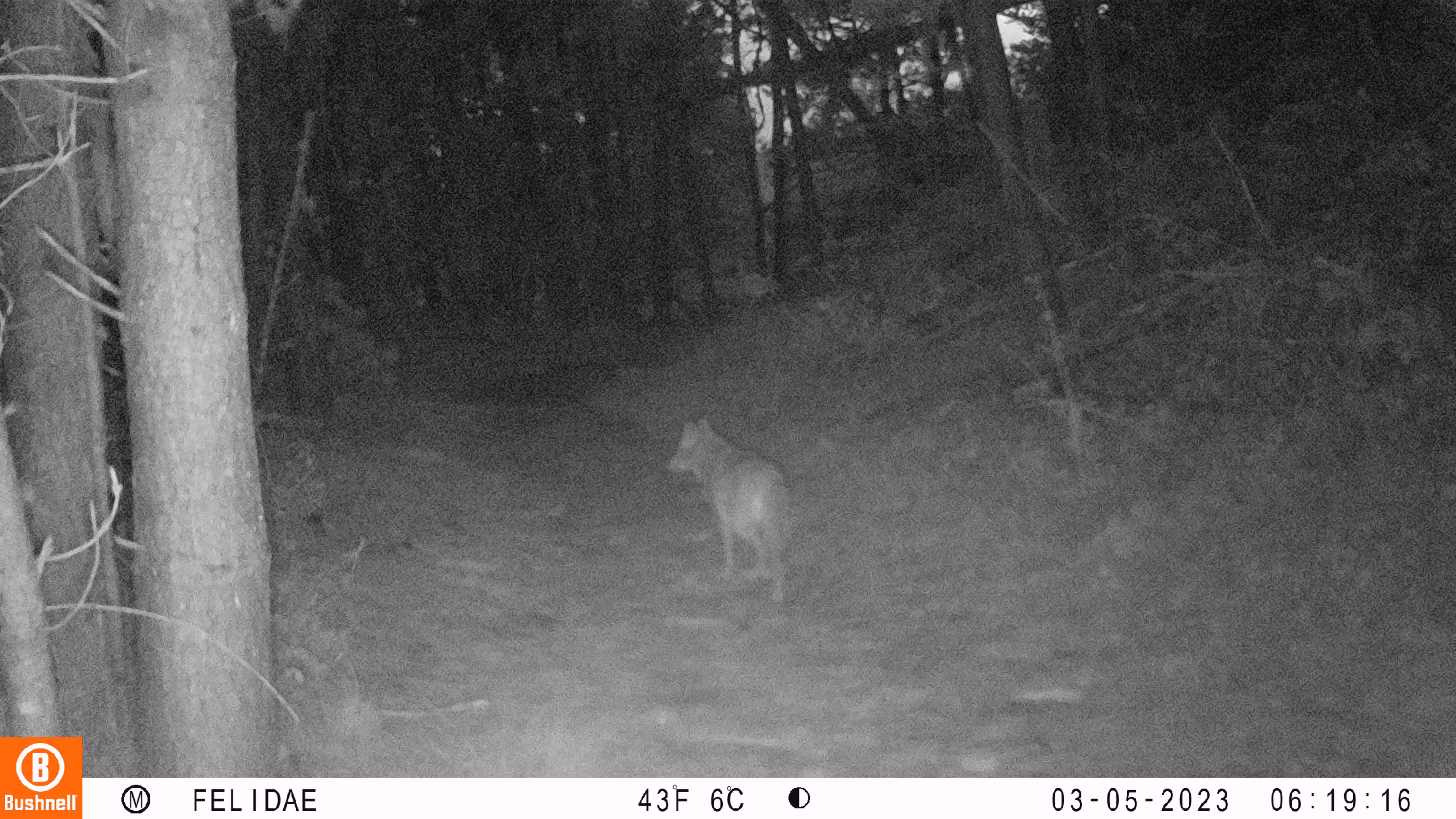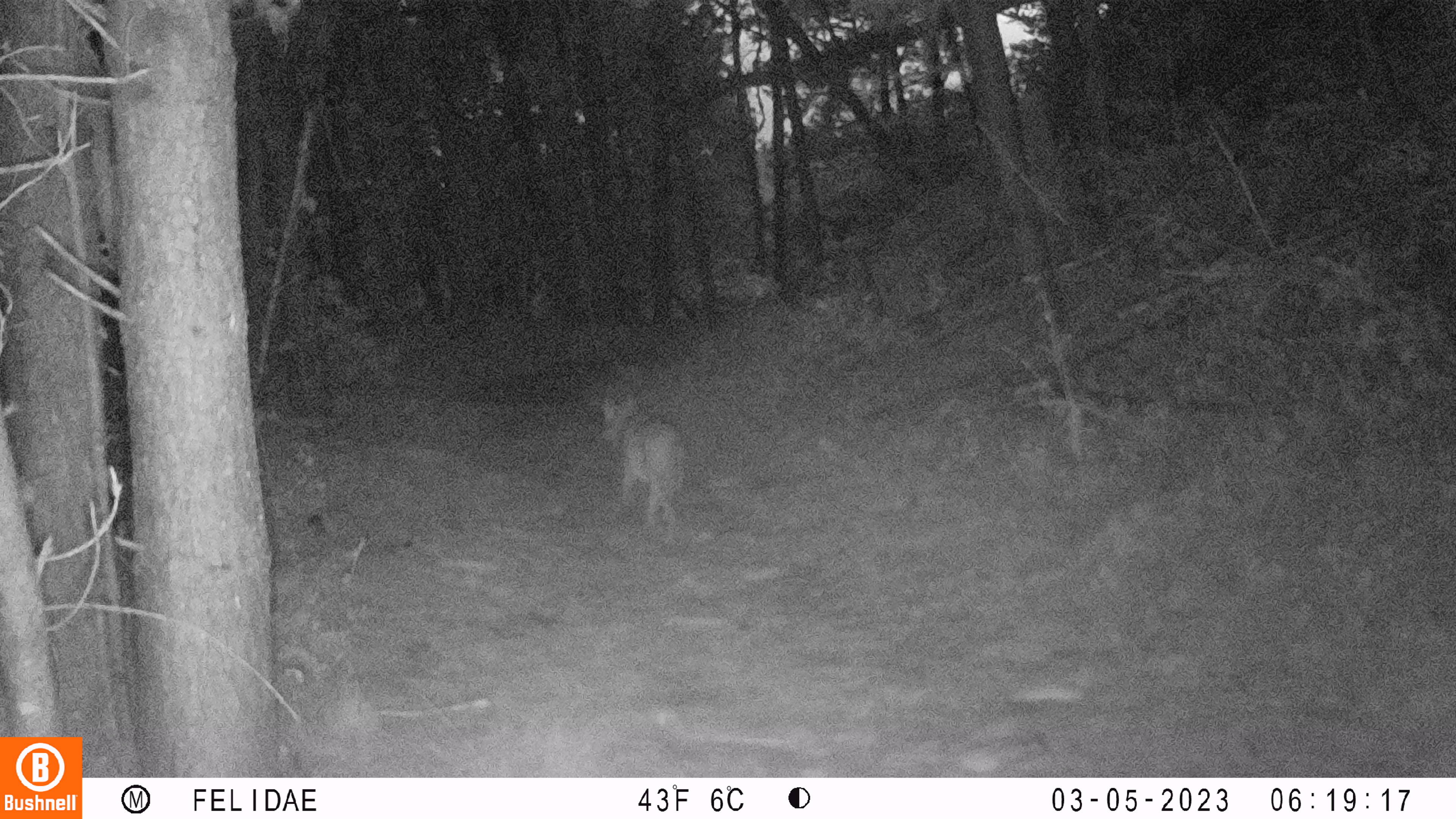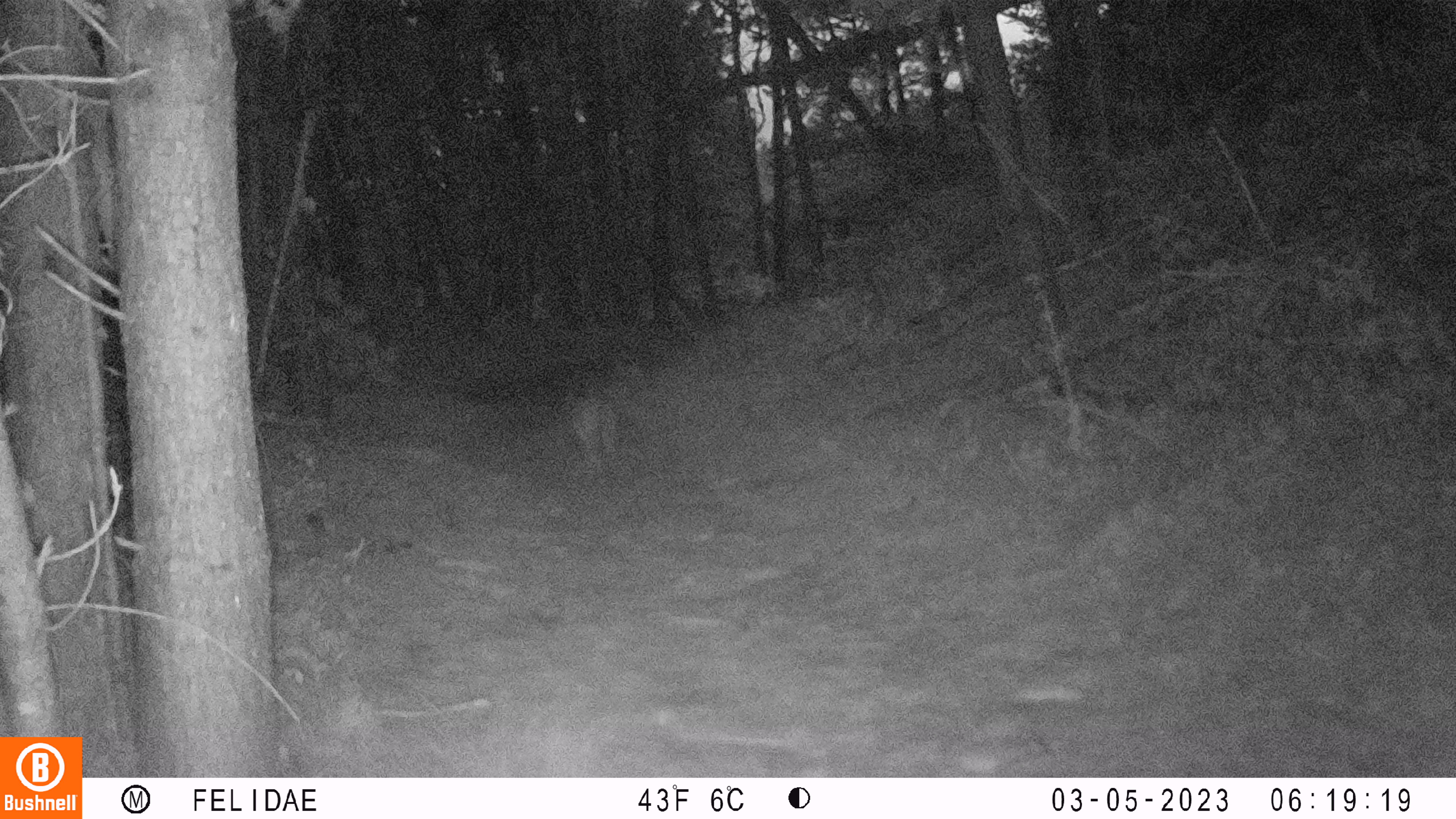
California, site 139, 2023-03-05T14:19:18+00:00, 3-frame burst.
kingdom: Animalia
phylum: Chordata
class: Mammalia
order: Carnivora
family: Canidae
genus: Canis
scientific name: Canis latrans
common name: coyote